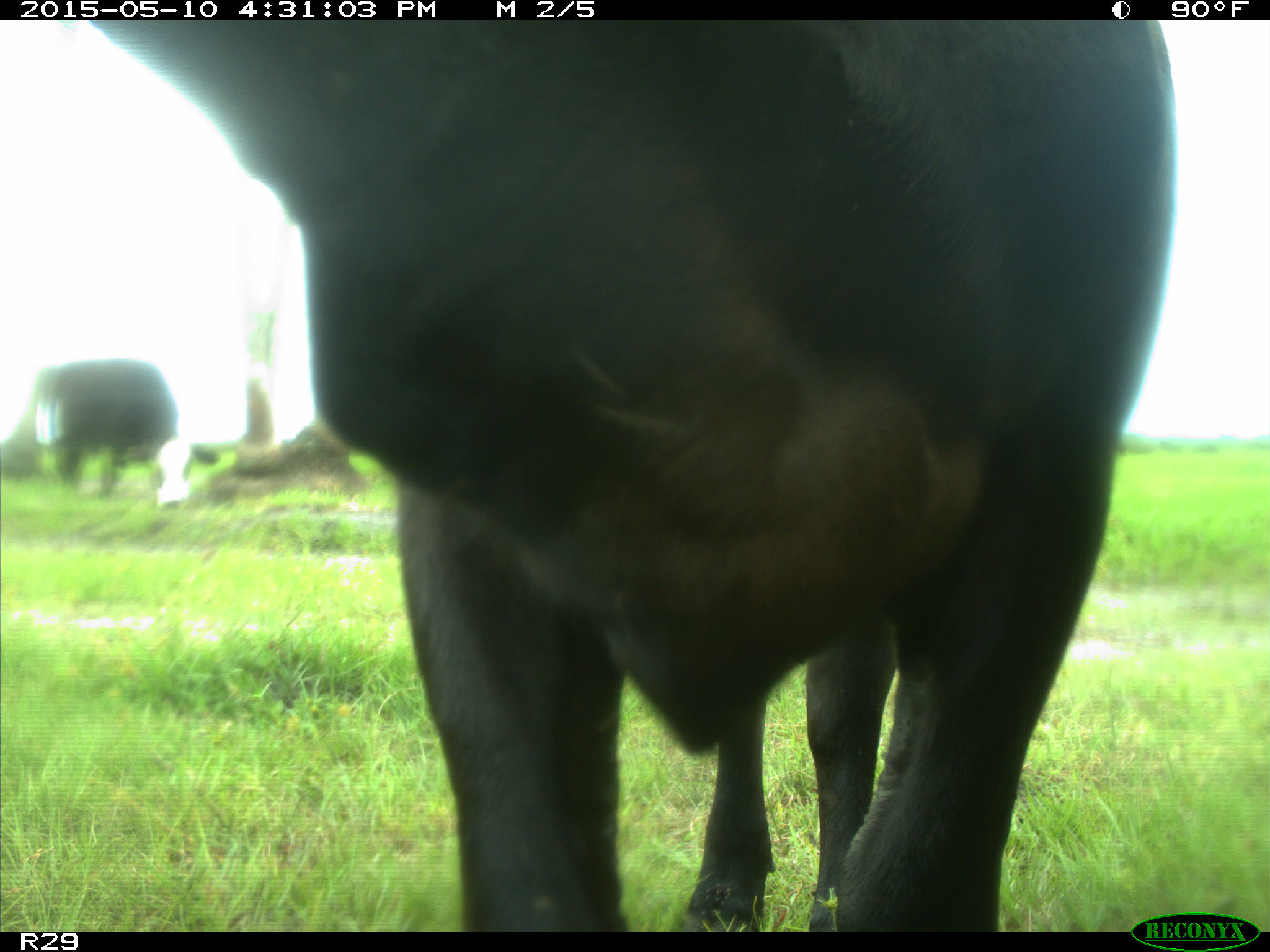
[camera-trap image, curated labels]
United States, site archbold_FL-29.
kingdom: Animalia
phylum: Chordata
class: Mammalia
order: Artiodactyla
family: Bovidae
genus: Bos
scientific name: Bos taurus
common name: domestic cow